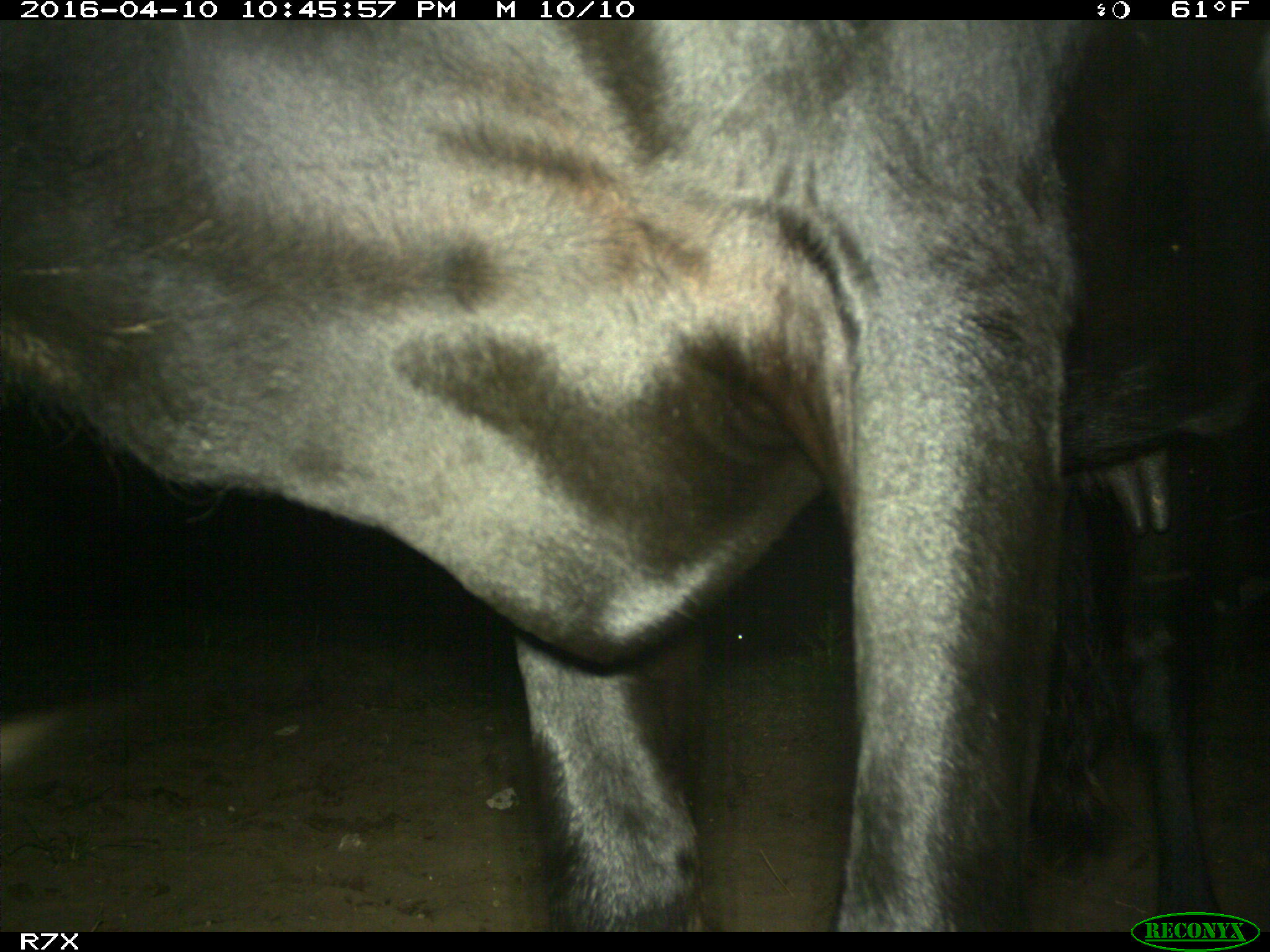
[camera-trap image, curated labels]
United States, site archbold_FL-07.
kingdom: Animalia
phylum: Chordata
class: Mammalia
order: Artiodactyla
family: Bovidae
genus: Bos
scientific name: Bos taurus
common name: domestic cow